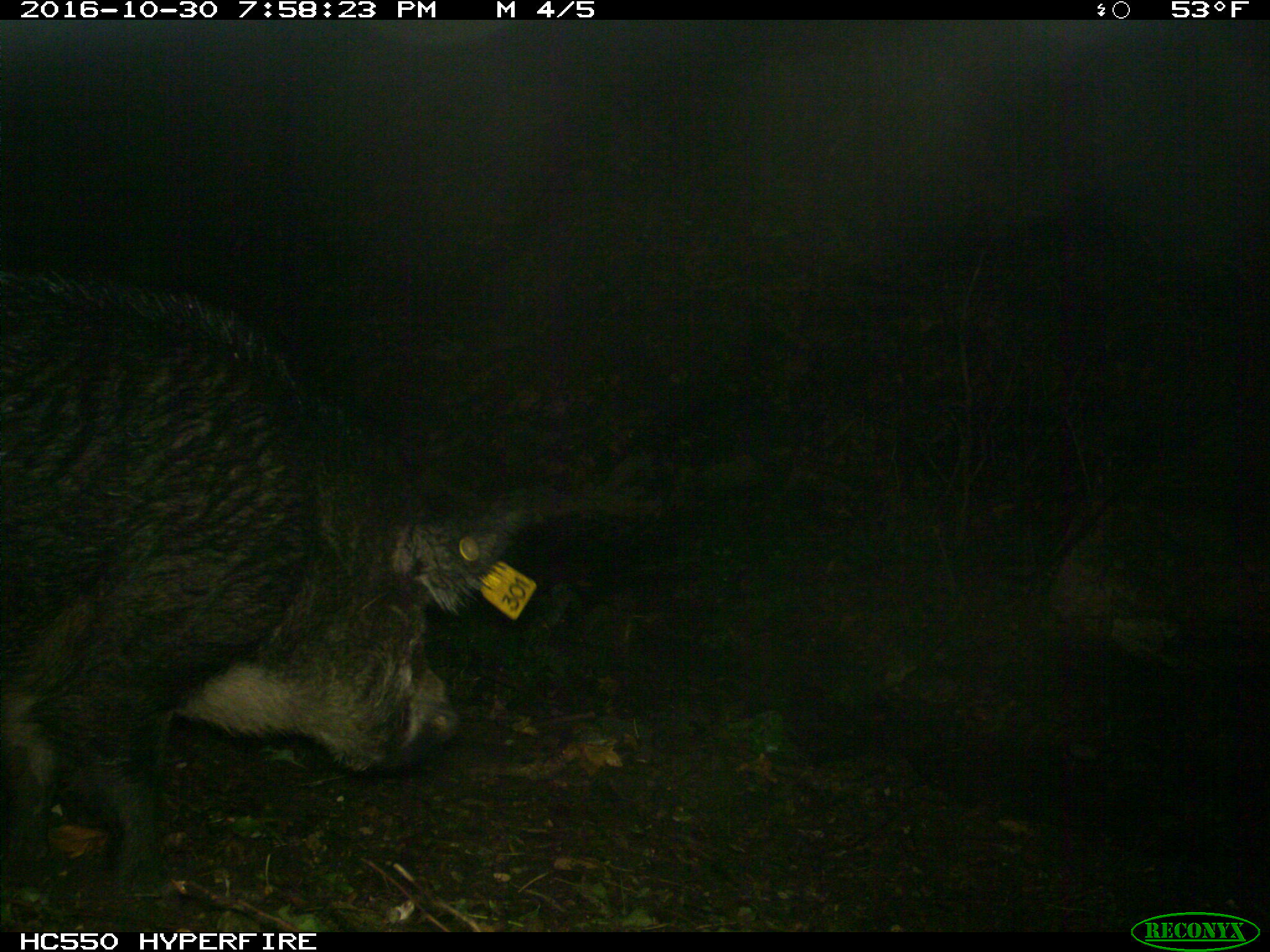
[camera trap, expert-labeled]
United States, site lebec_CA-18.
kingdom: Animalia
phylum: Chordata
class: Mammalia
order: Artiodactyla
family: Suidae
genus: Sus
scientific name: Sus scrofa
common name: wild boar